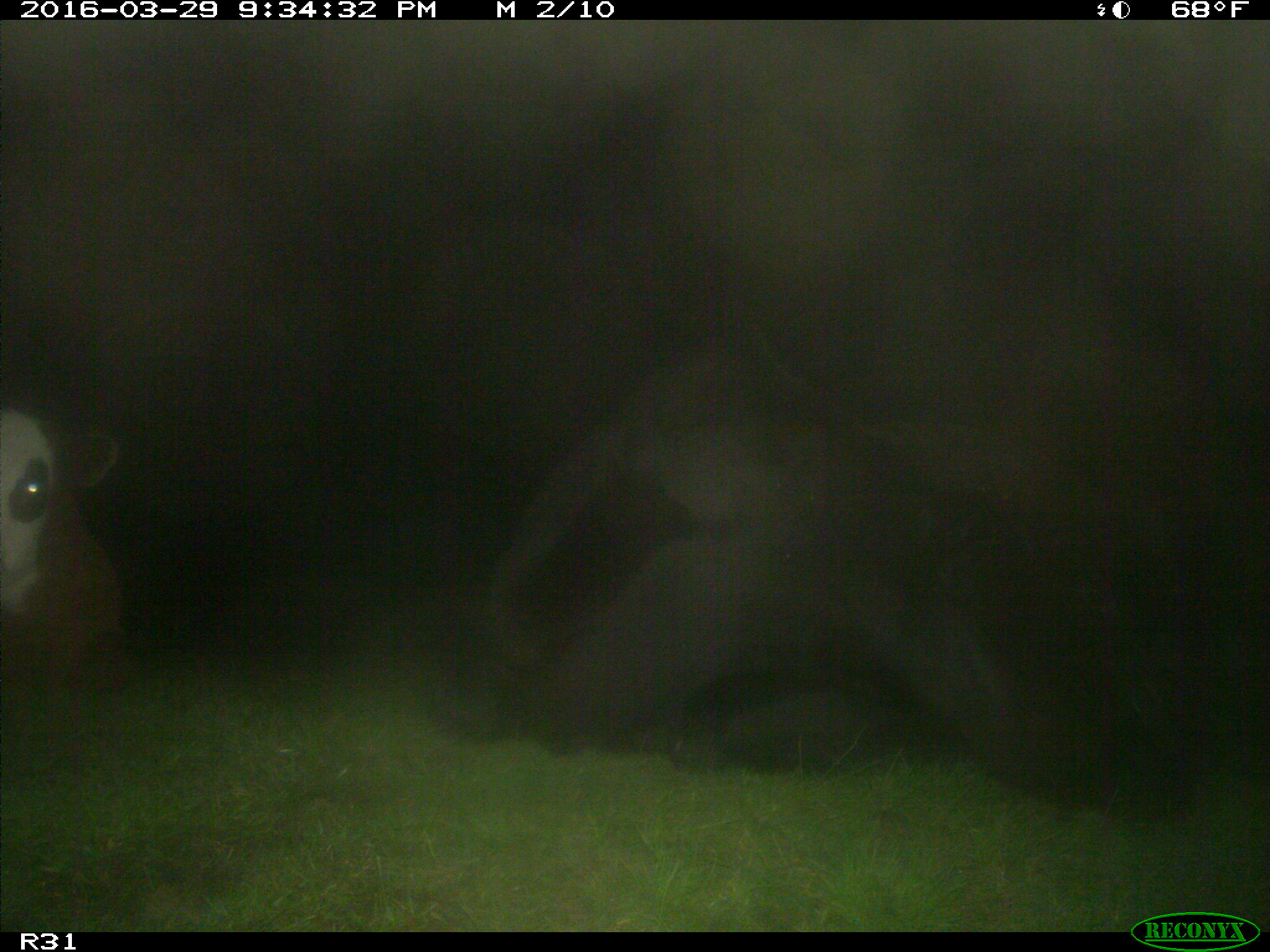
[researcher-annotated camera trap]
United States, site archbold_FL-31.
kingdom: Animalia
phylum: Chordata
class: Mammalia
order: Artiodactyla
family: Bovidae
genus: Bos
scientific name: Bos taurus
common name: domestic cow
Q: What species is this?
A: Bos taurus (domestic cow).